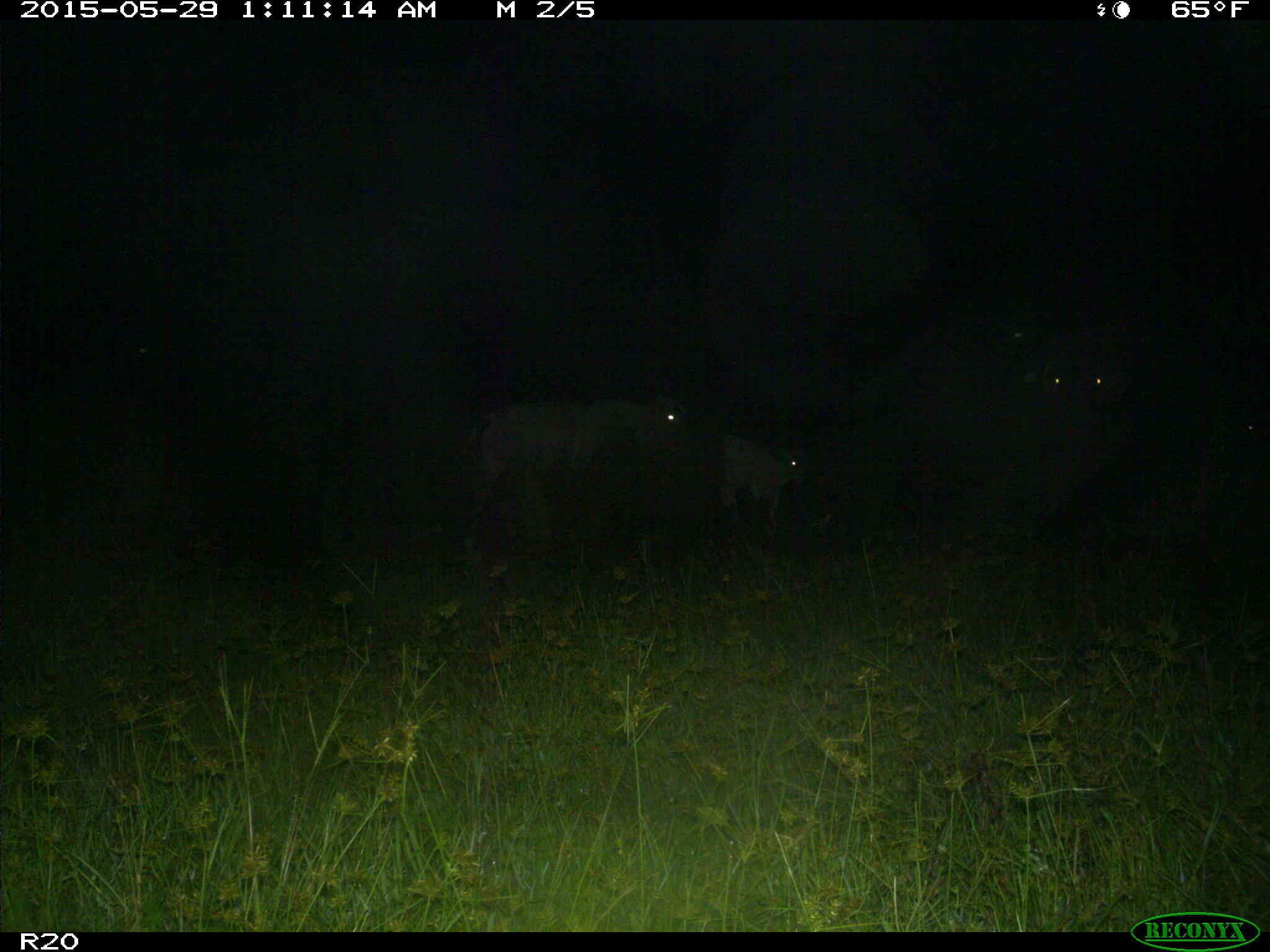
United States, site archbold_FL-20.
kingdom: Animalia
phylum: Chordata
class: Mammalia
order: Artiodactyla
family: Bovidae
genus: Bos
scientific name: Bos taurus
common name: domestic cow